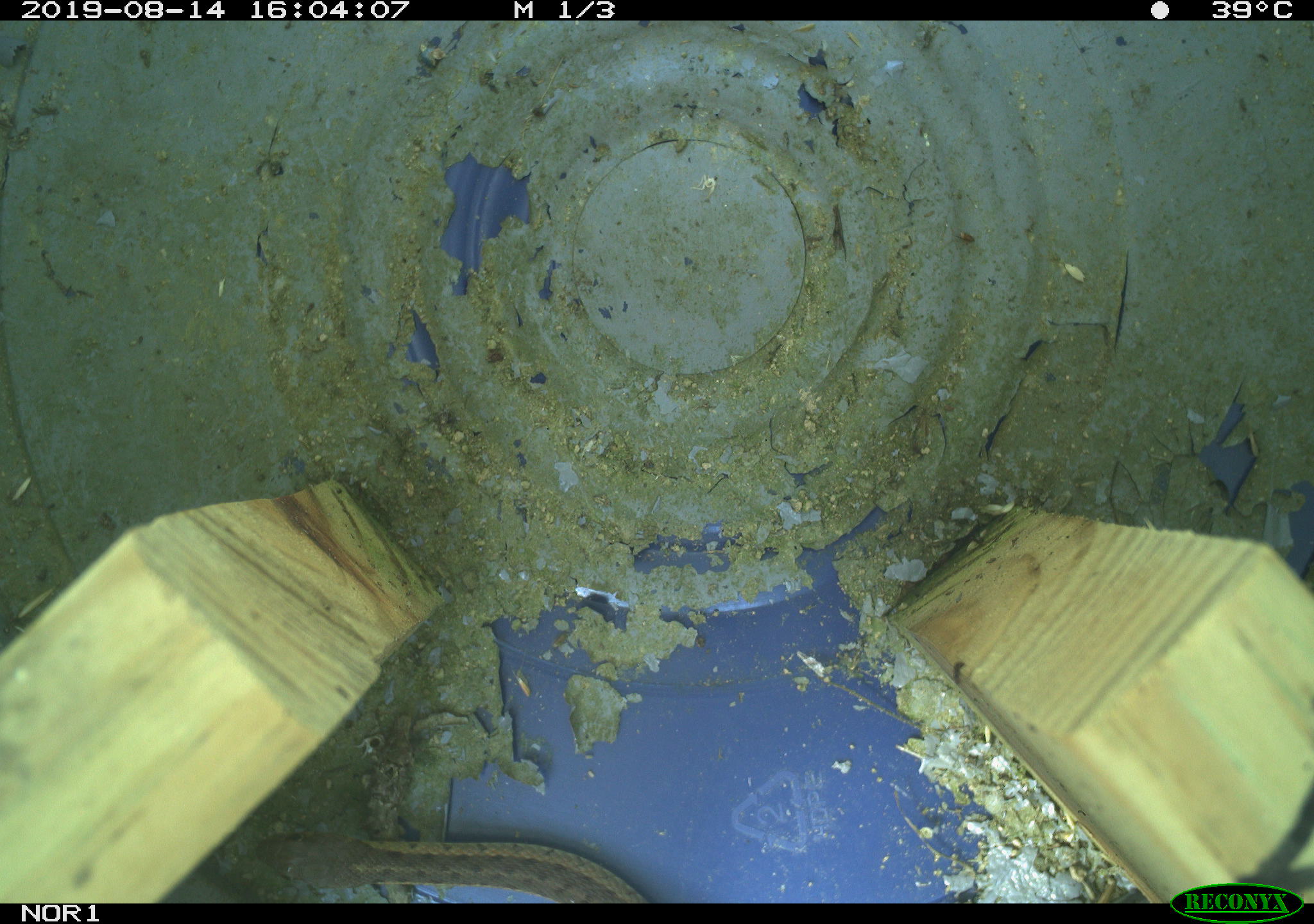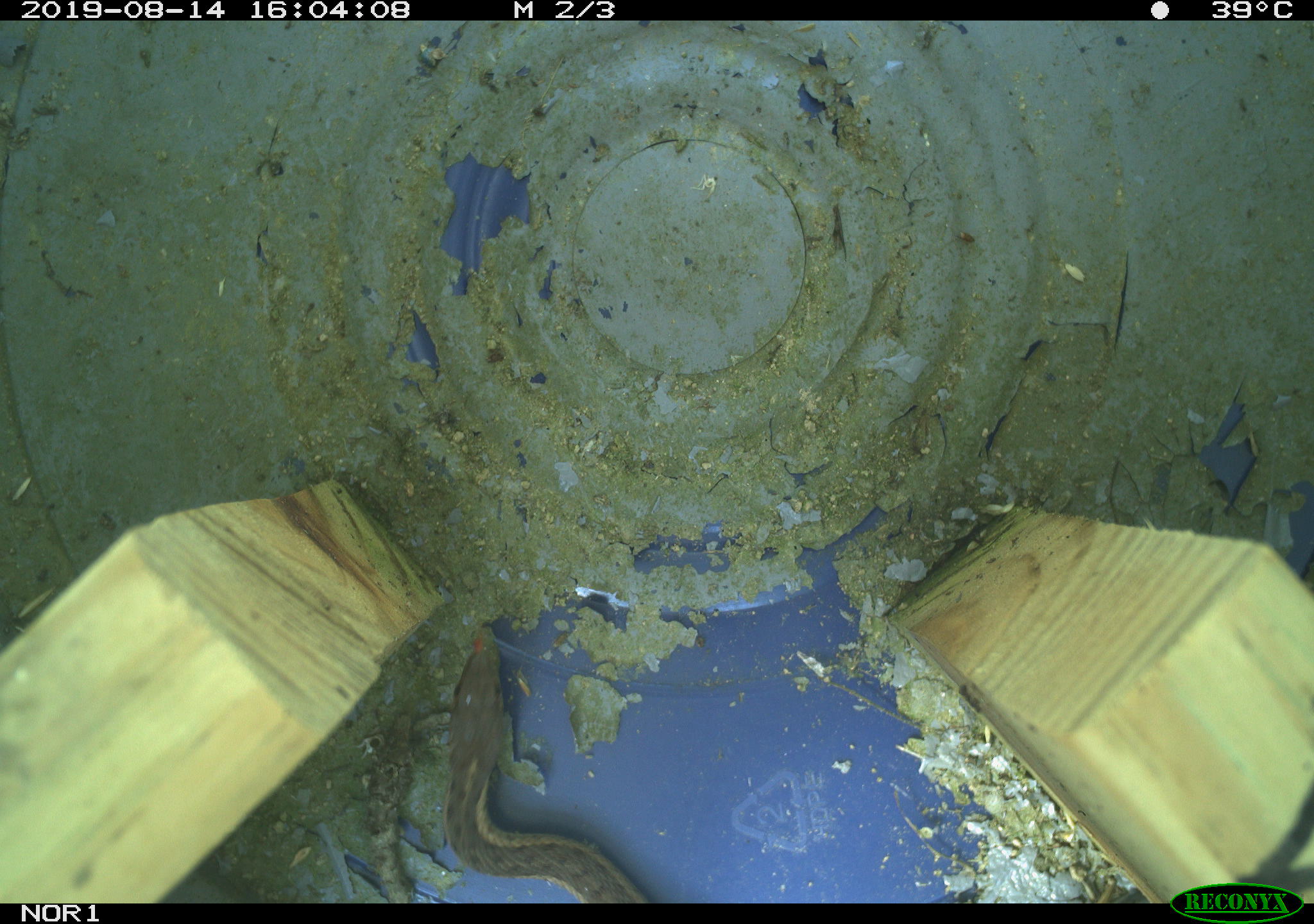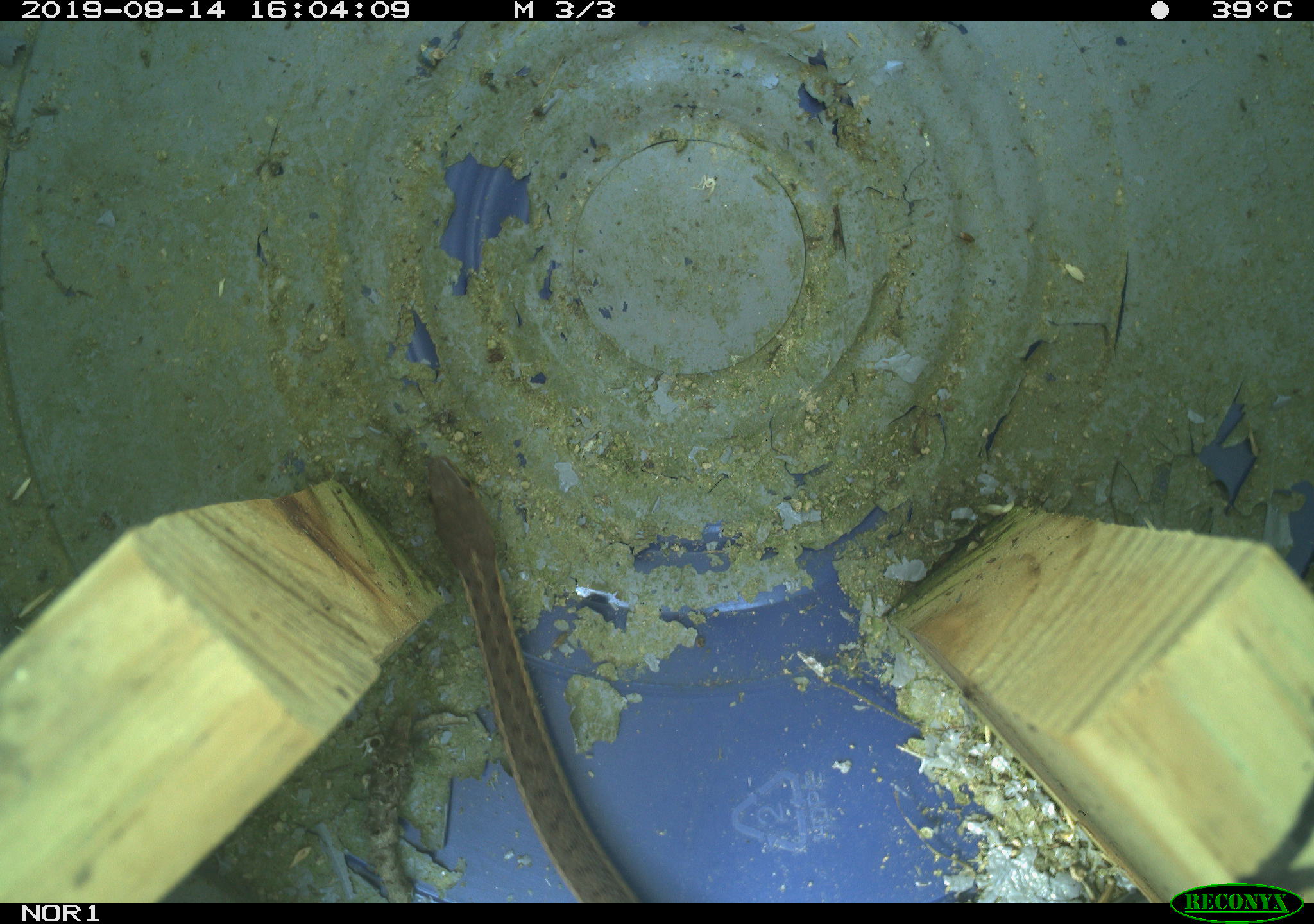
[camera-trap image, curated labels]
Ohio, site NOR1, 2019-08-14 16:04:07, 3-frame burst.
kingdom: Animalia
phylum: Chordata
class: Reptilia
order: Squamata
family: Colubridae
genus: Thamnophis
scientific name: Thamnophis sirtalis sirtalis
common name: eastern gartersnake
Eastern gartersnake (Thamnophis sirtalis sirtalis).